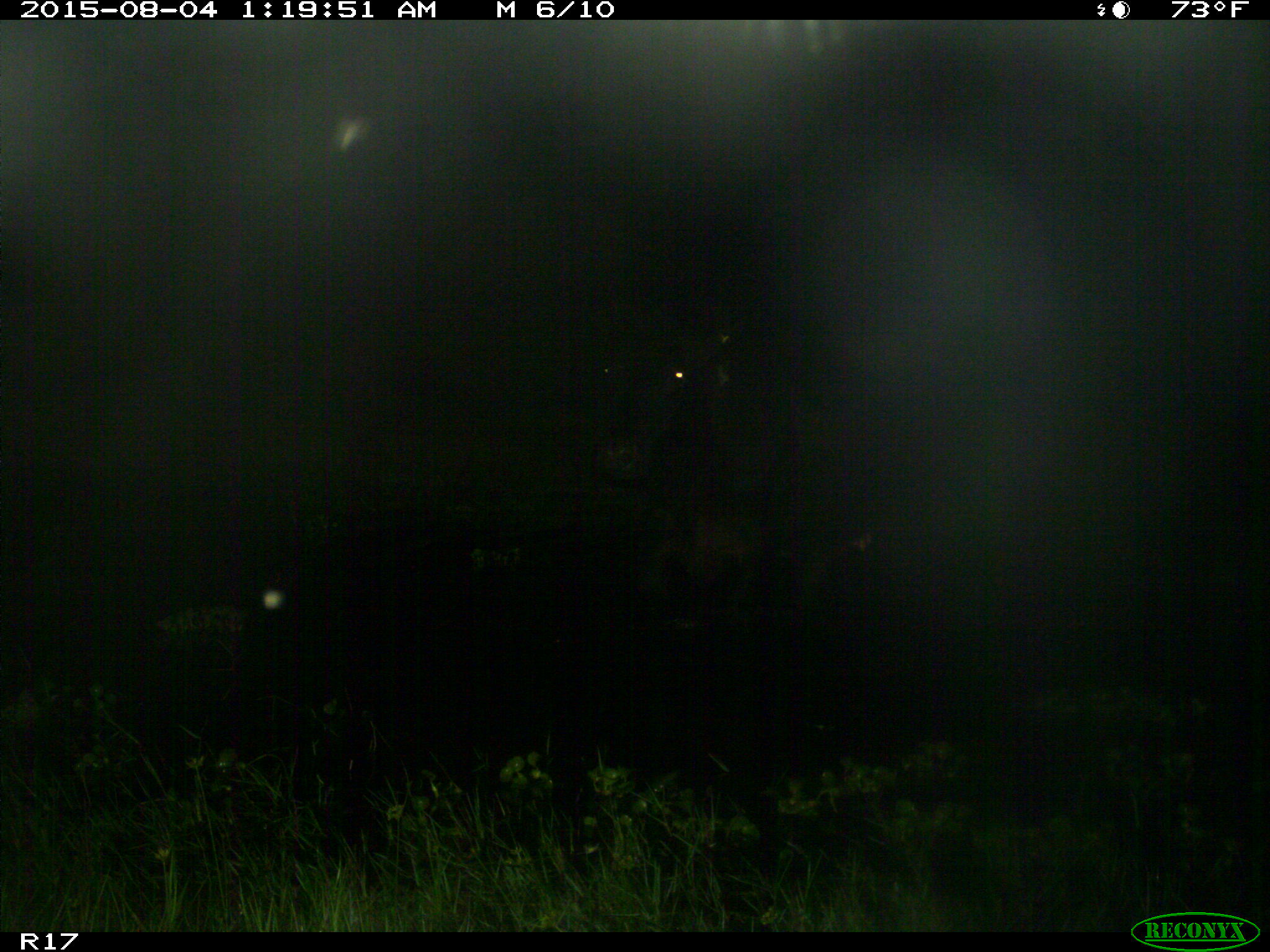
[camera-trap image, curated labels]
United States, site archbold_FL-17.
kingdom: Animalia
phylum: Chordata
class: Mammalia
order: Artiodactyla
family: Bovidae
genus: Bos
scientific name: Bos taurus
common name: domestic cow